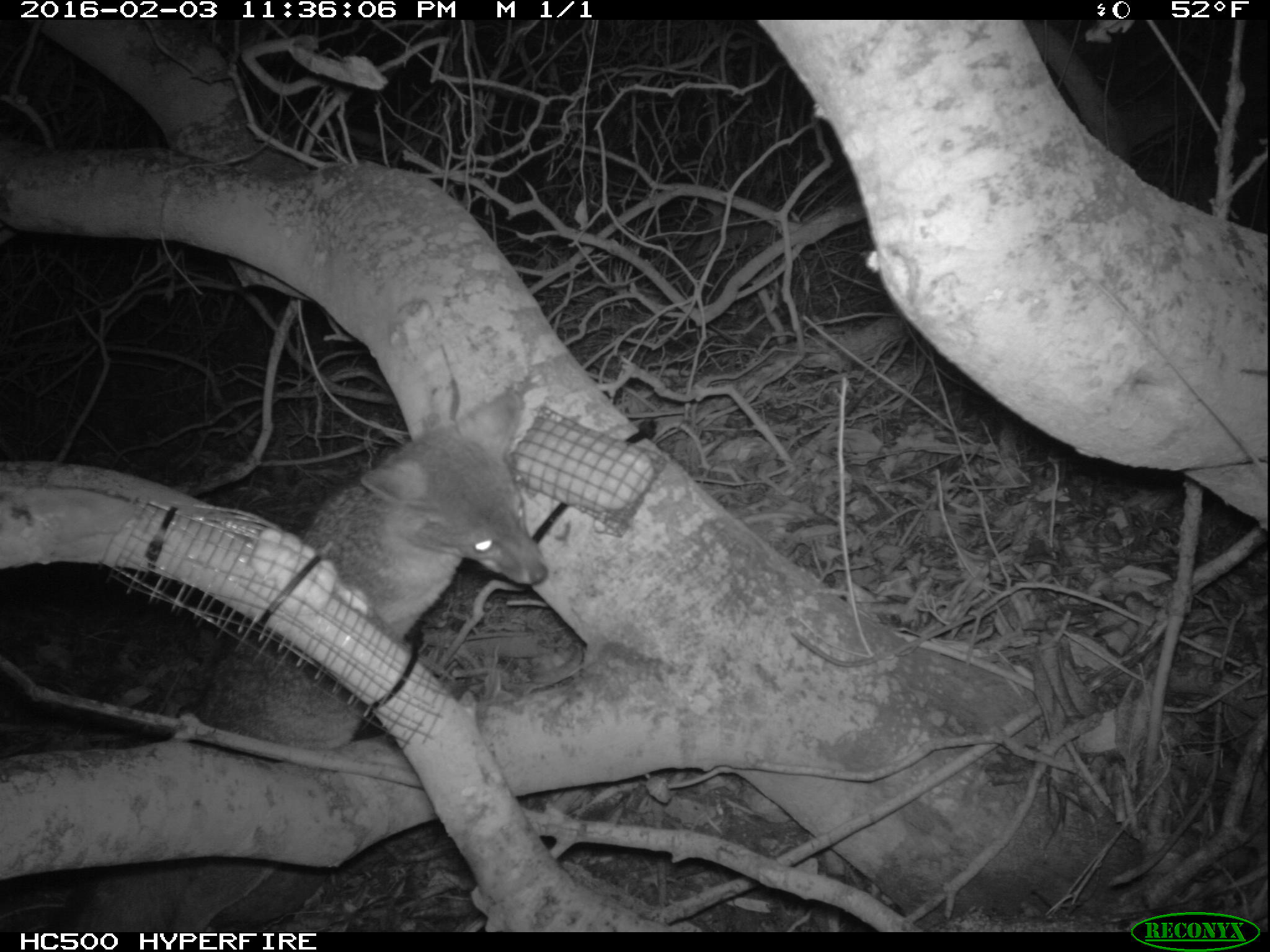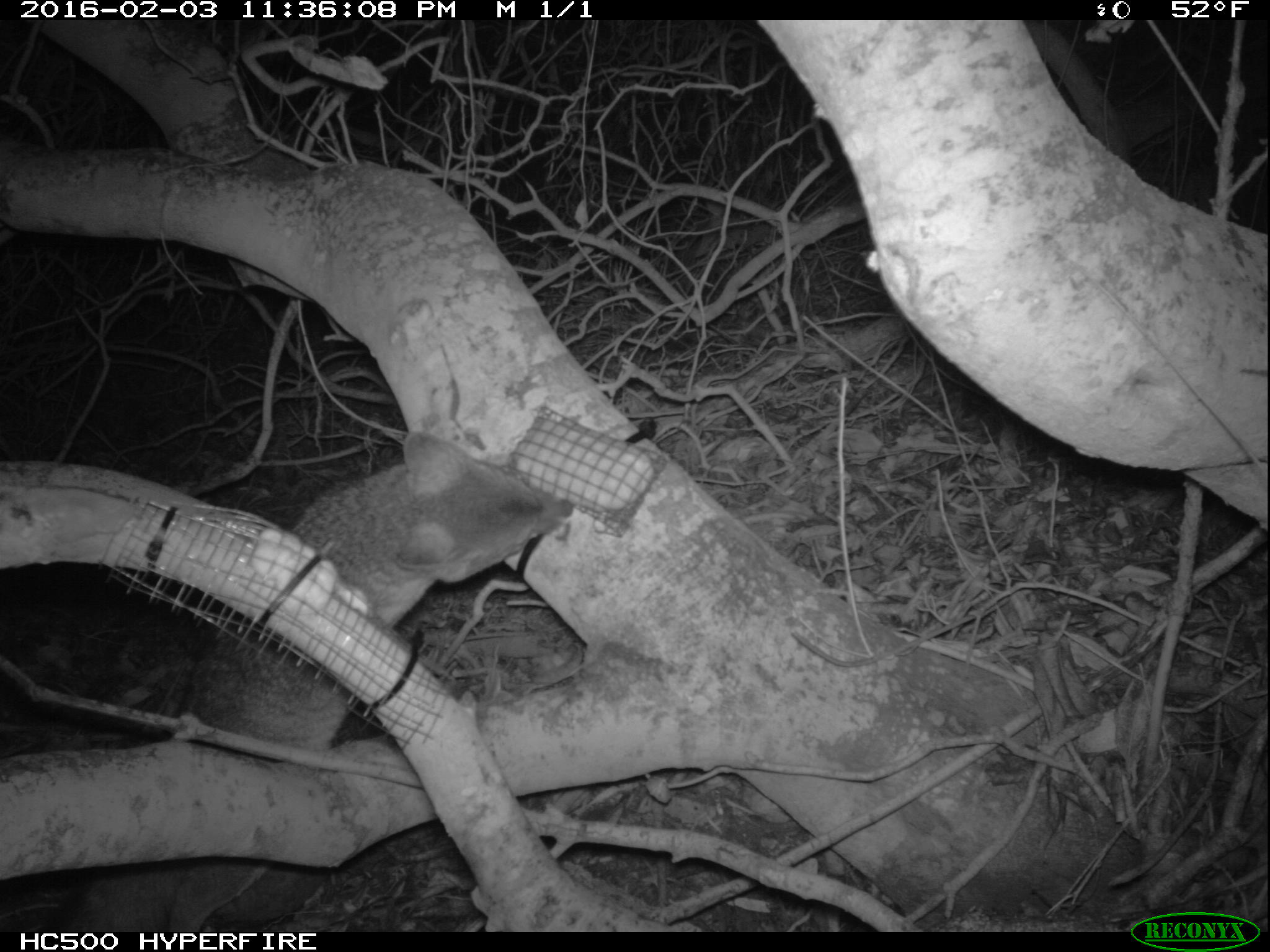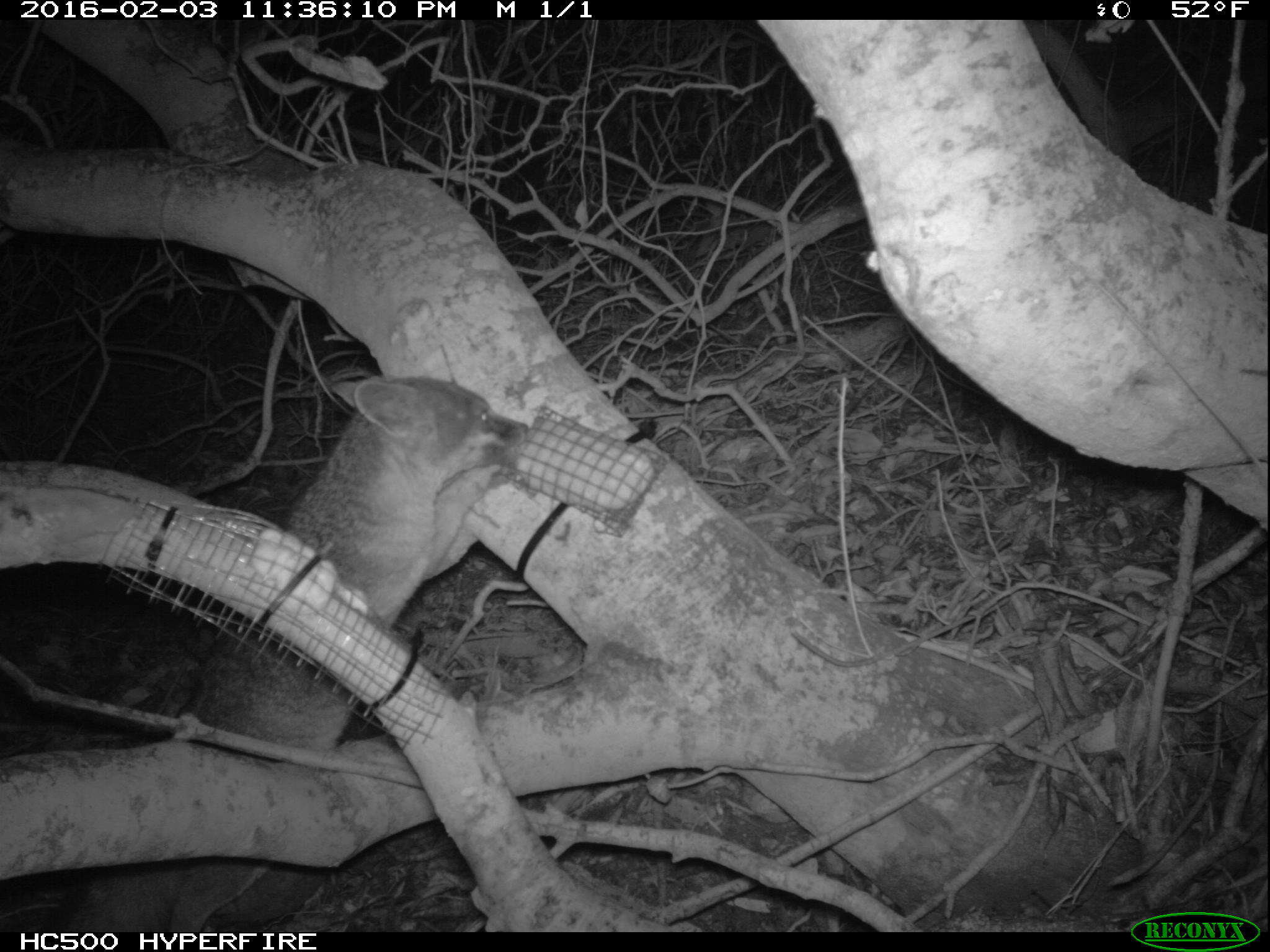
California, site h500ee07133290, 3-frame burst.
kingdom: Animalia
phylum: Chordata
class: Mammalia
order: Carnivora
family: Canidae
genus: Urocyon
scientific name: Urocyon littoralis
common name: island fox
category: fox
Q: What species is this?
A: Fox (island fox) (Urocyon littoralis).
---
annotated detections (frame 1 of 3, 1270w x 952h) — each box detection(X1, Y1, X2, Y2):
fox: detection(66, 387, 546, 933)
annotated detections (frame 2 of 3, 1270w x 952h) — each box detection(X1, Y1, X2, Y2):
fox: detection(47, 431, 572, 932)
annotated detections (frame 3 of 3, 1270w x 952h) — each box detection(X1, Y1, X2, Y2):
fox: detection(60, 370, 526, 930)